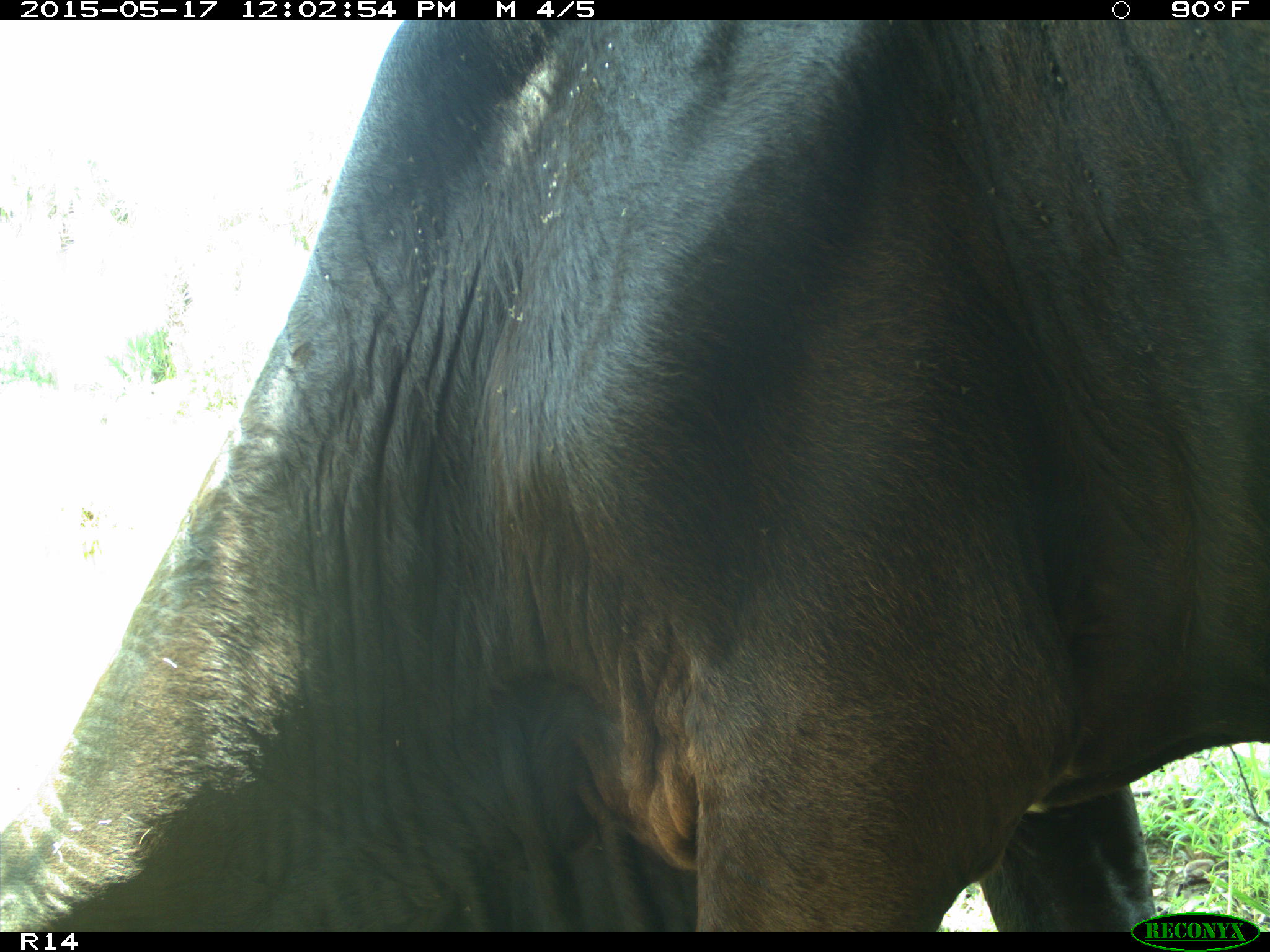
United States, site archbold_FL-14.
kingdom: Animalia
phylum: Chordata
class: Mammalia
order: Artiodactyla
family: Bovidae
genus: Bos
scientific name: Bos taurus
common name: domestic cow